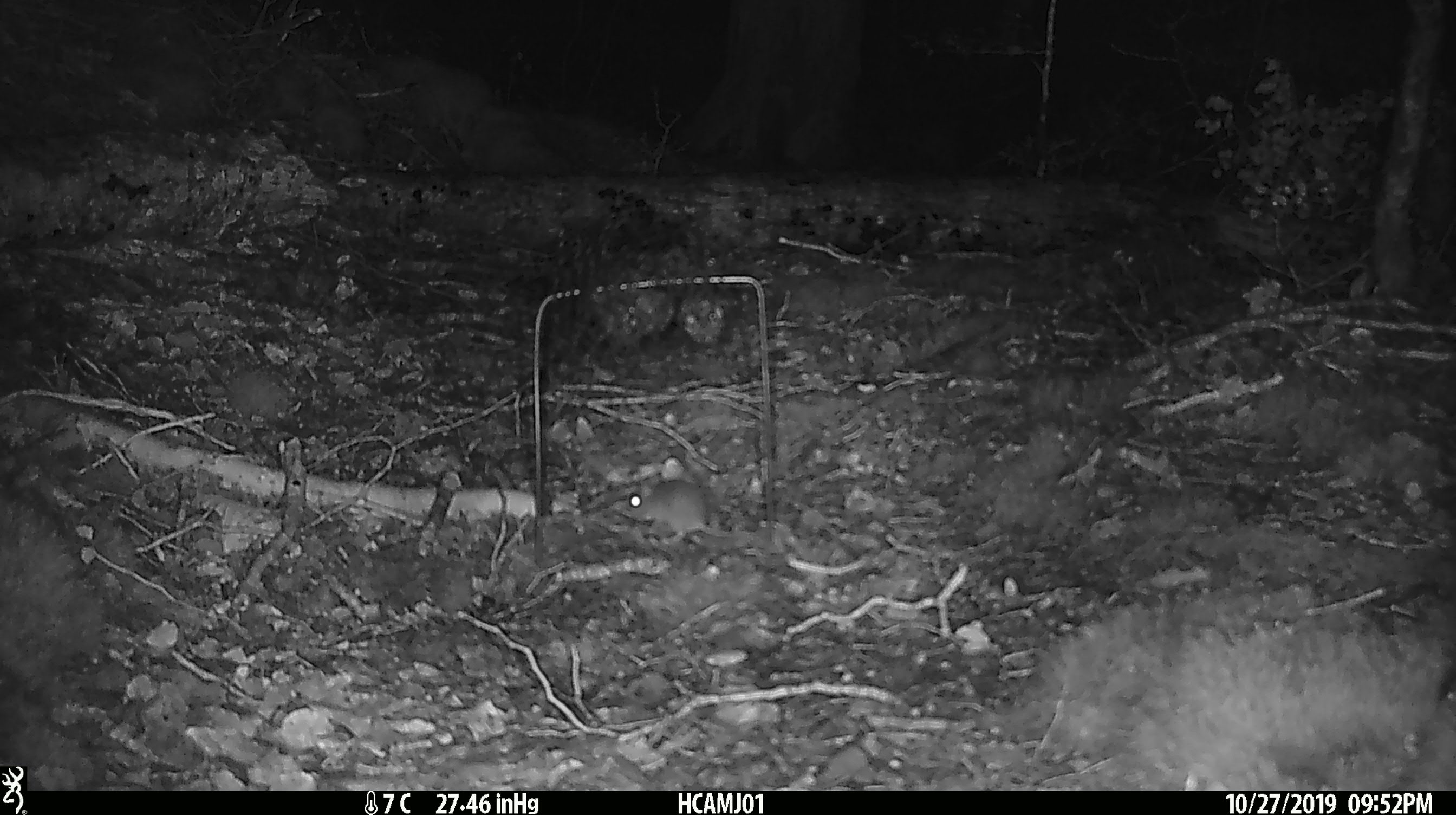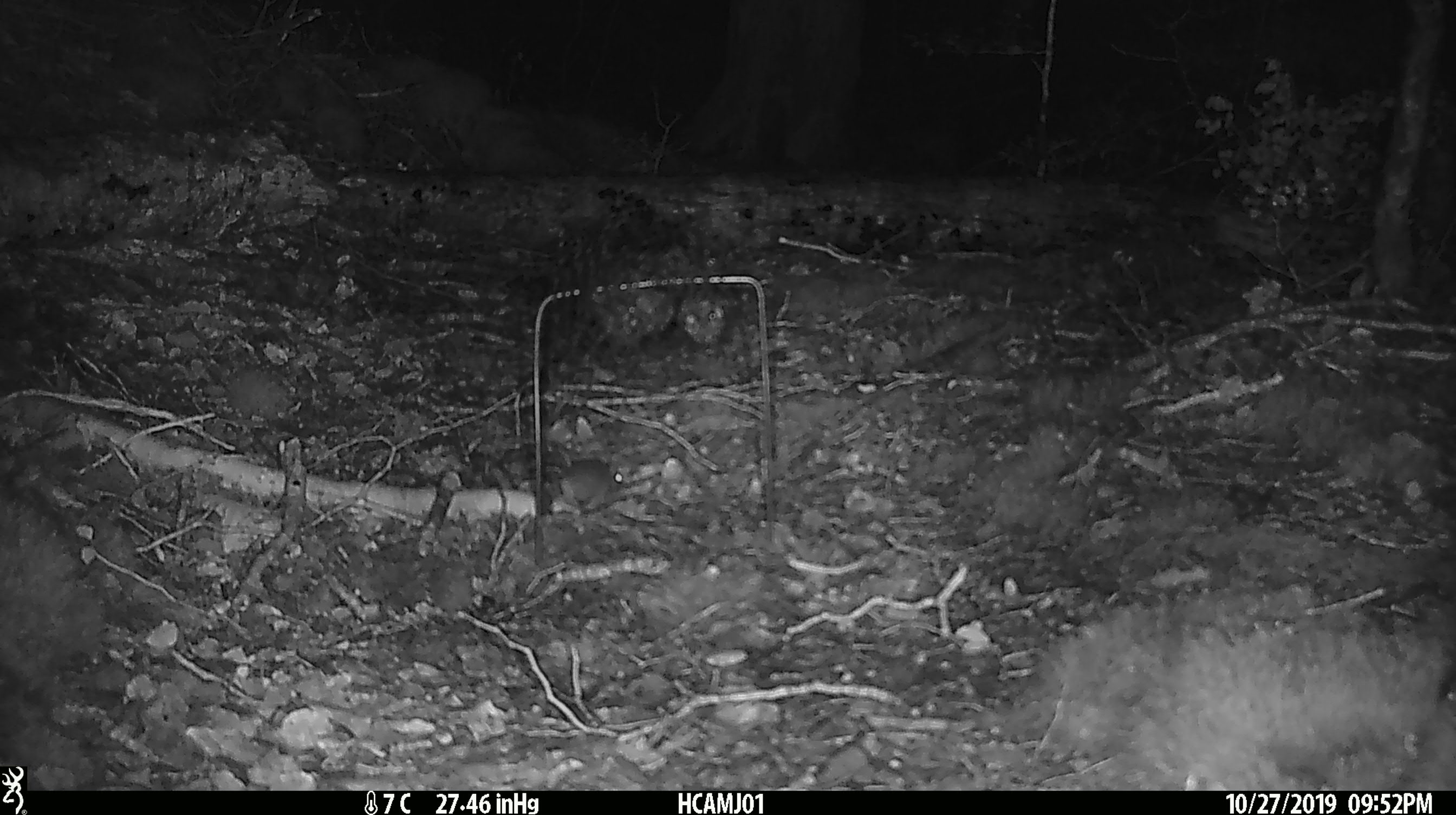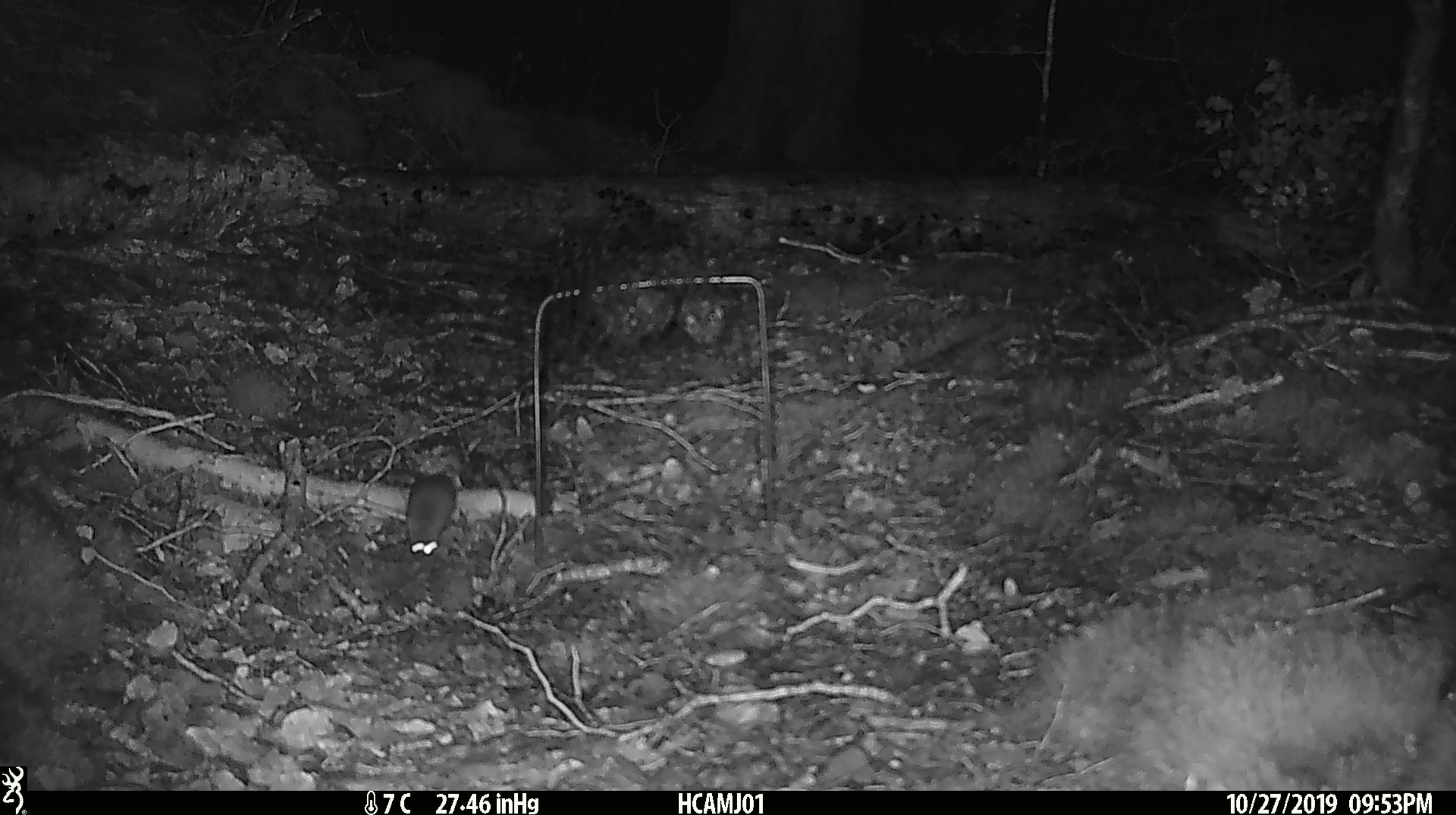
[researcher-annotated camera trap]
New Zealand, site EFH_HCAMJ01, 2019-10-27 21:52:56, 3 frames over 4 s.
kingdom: Animalia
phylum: Chordata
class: Mammalia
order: Rodentia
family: Muridae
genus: Mus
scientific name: Mus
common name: mouse